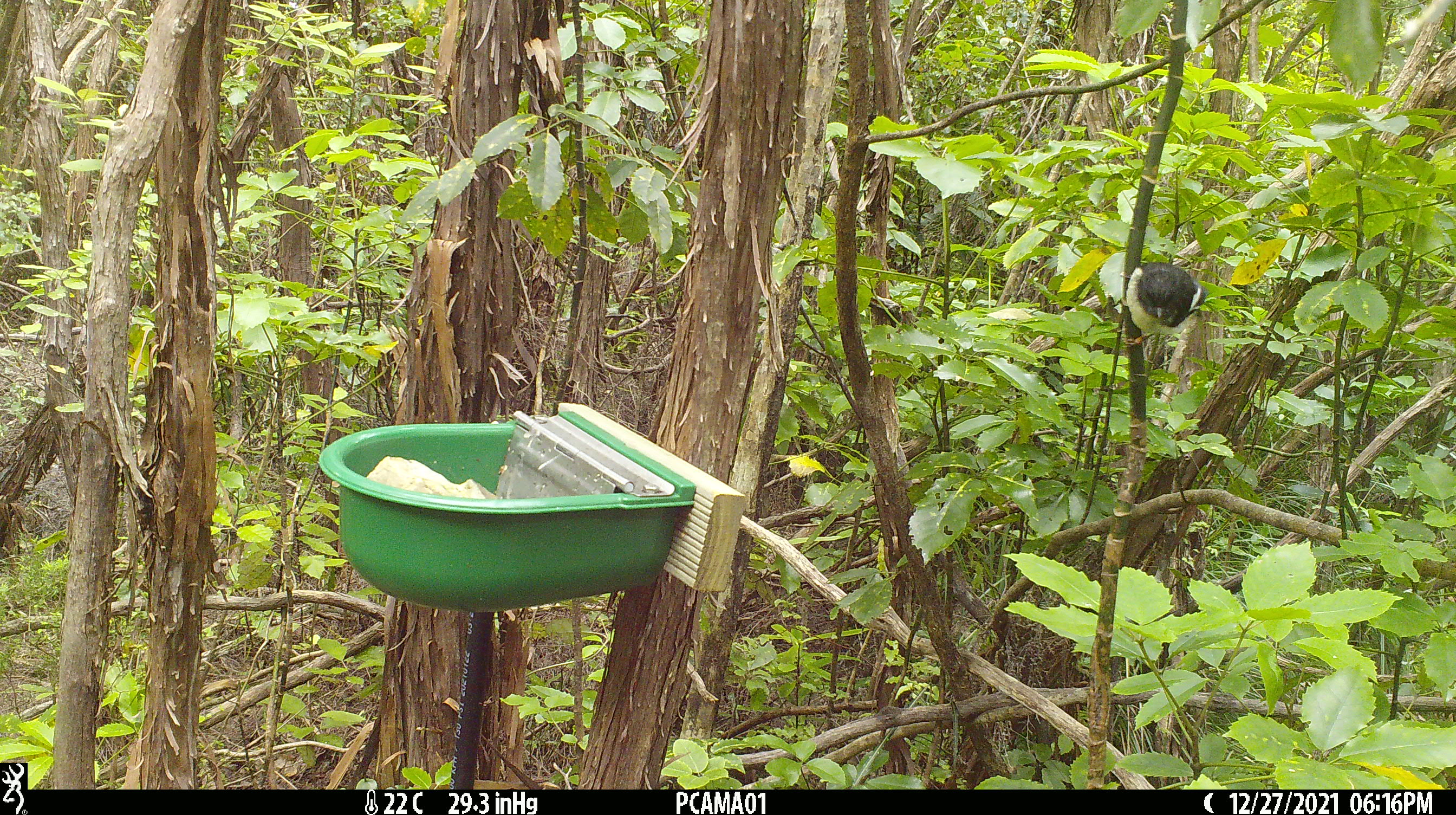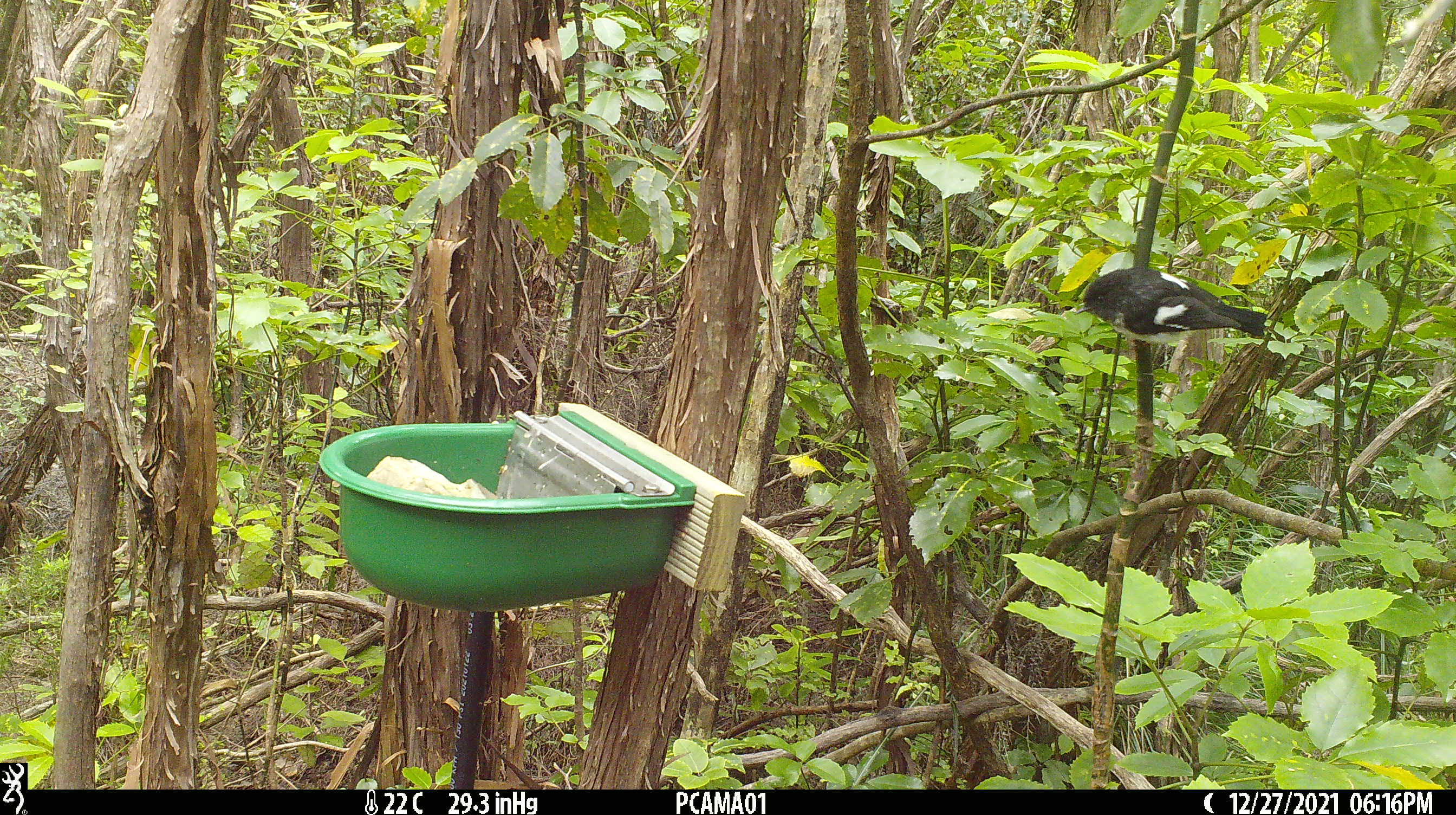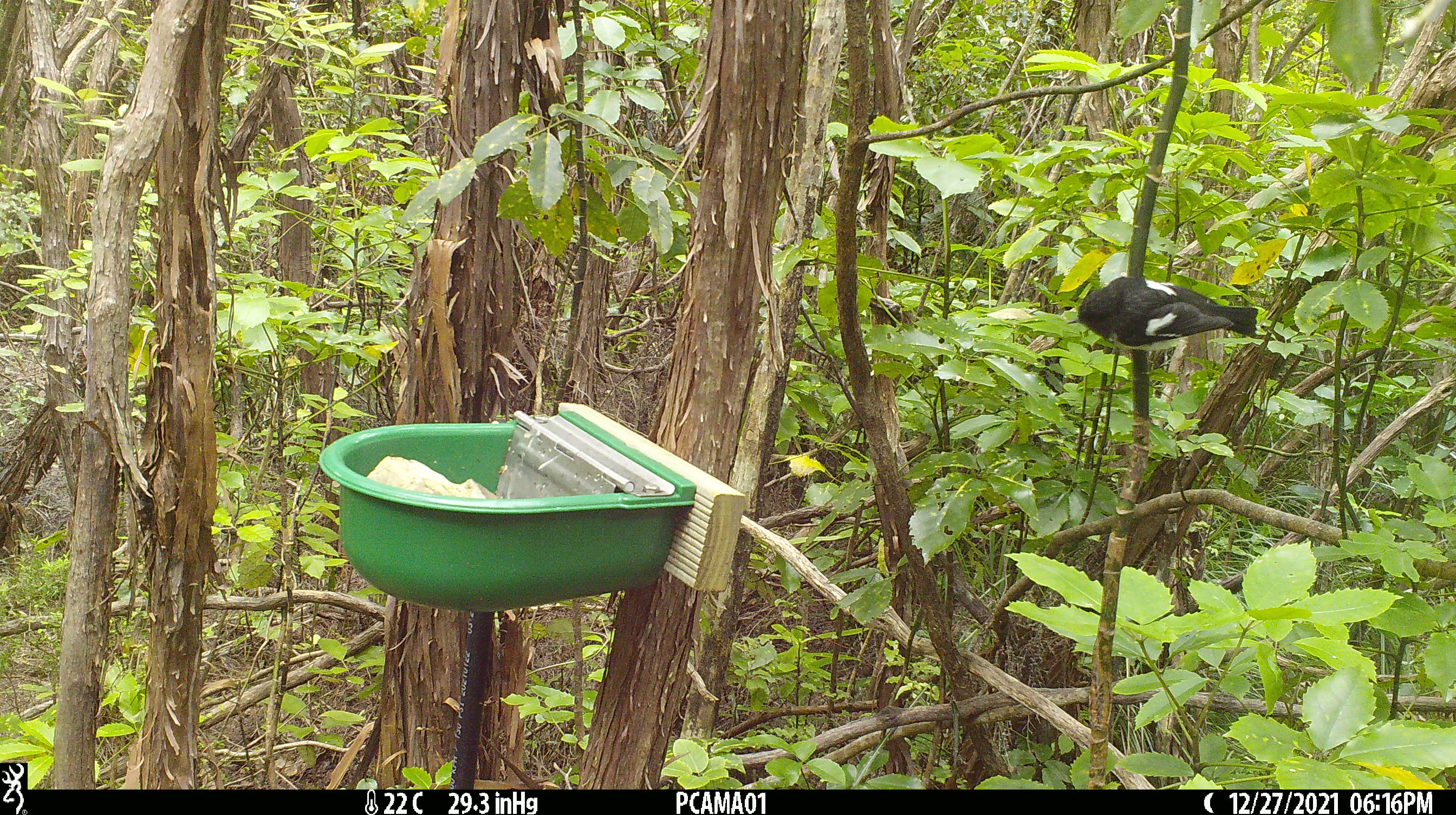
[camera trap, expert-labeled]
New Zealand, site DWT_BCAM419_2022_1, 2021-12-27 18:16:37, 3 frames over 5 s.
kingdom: Animalia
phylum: Chordata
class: Aves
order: Passeriformes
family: Petroicidae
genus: Petroica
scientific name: Petroica macrocephala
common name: tomtit